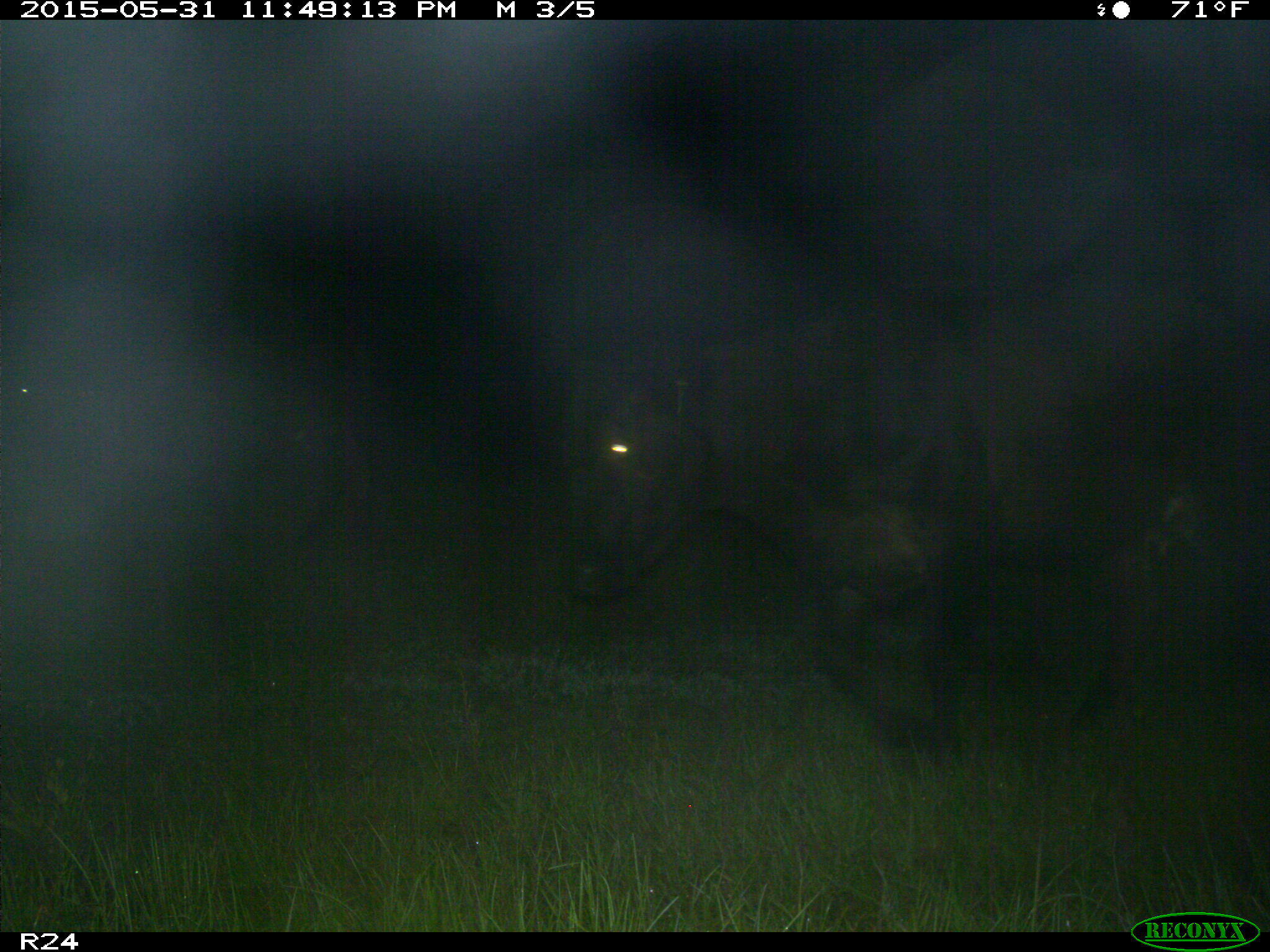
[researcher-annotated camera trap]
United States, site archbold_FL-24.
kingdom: Animalia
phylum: Chordata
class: Mammalia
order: Artiodactyla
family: Bovidae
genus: Bos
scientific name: Bos taurus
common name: domestic cow